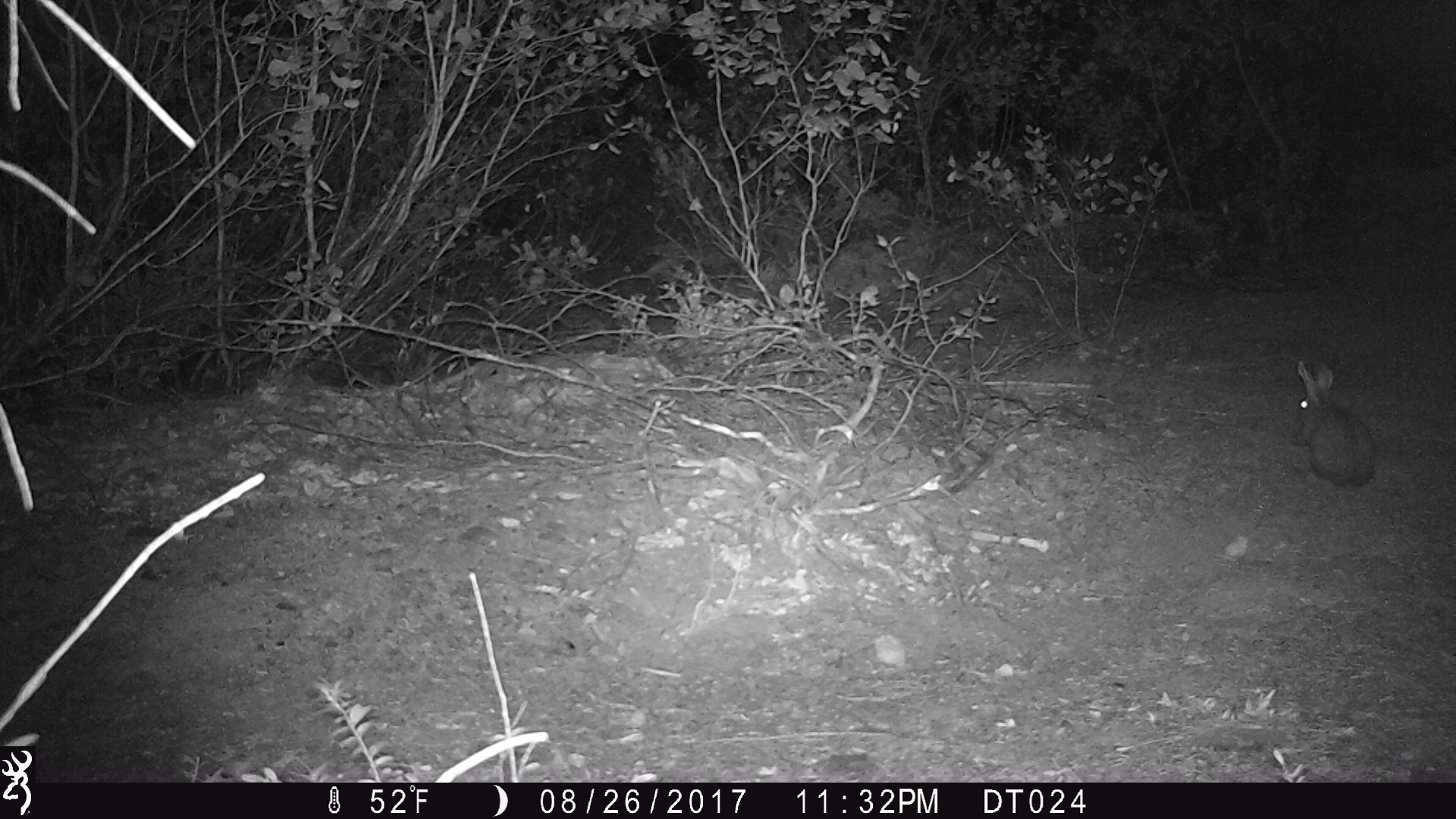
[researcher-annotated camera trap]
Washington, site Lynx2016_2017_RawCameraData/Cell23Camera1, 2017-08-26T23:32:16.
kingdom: Animalia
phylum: Chordata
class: Mammalia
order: Lagomorpha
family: Leporidae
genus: Lepus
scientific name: Lepus americanus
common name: snowshoe hare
Lepus americanus (snowshoe hare). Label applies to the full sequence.